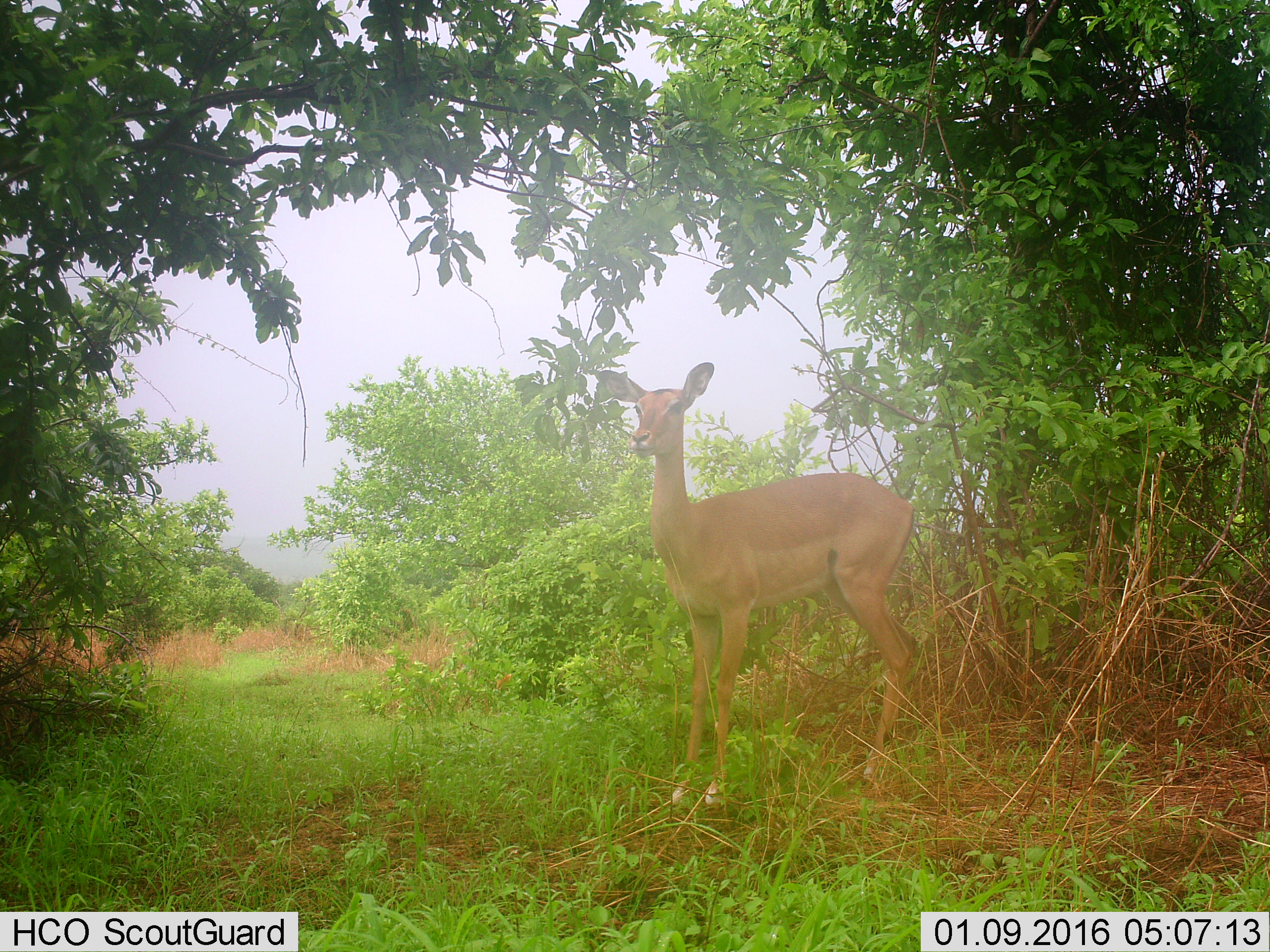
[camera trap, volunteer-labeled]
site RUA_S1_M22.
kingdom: Animalia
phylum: Chordata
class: Mammalia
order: Artiodactyla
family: Bovidae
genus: Aepyceros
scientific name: Aepyceros melampus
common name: impala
Impala (Aepyceros melampus), count 1. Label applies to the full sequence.